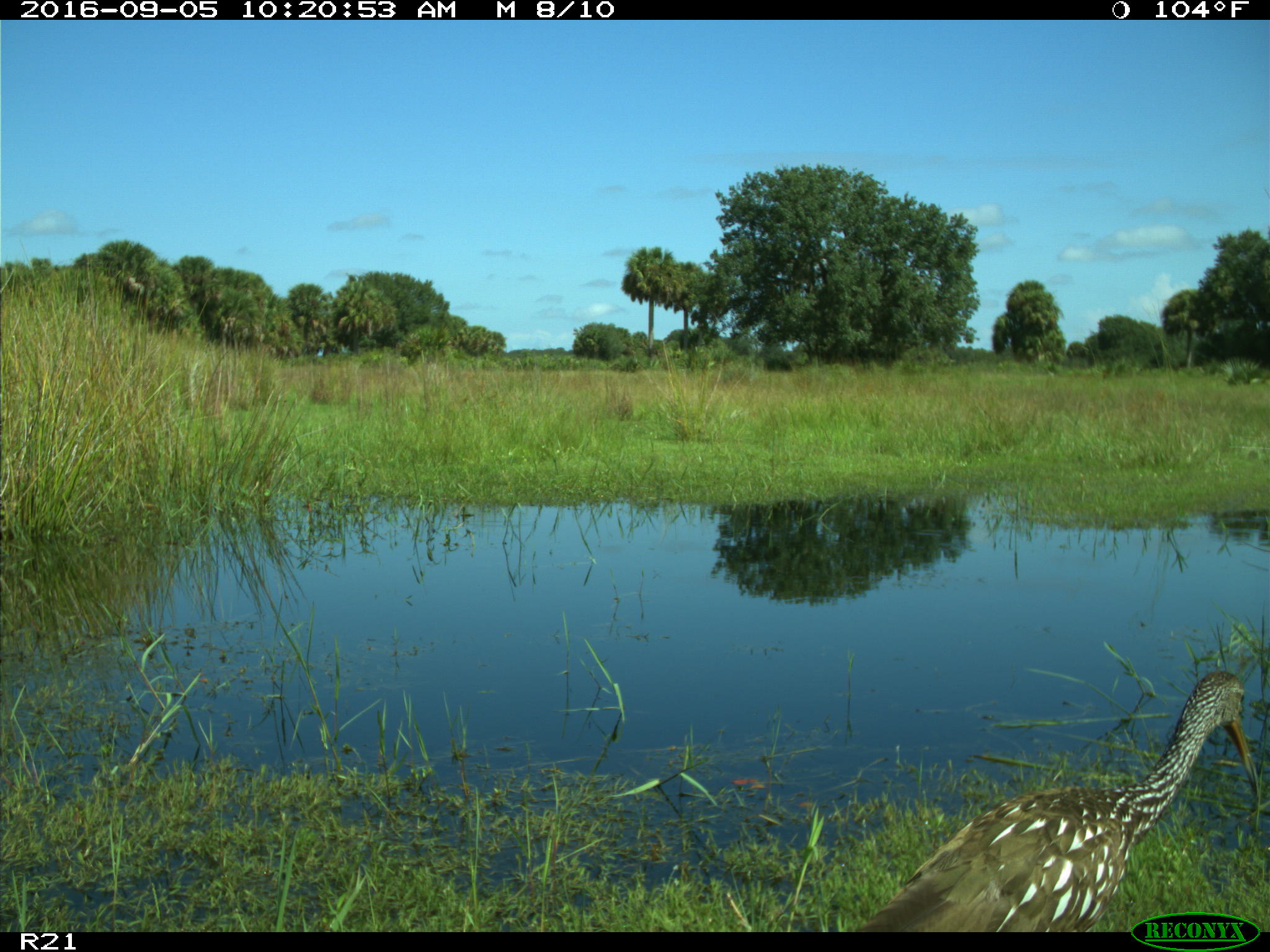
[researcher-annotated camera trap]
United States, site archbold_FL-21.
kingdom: Animalia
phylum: Chordata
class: Aves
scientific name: Aves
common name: birds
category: unidentified bird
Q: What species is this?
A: Unidentified bird (birds) (Aves).